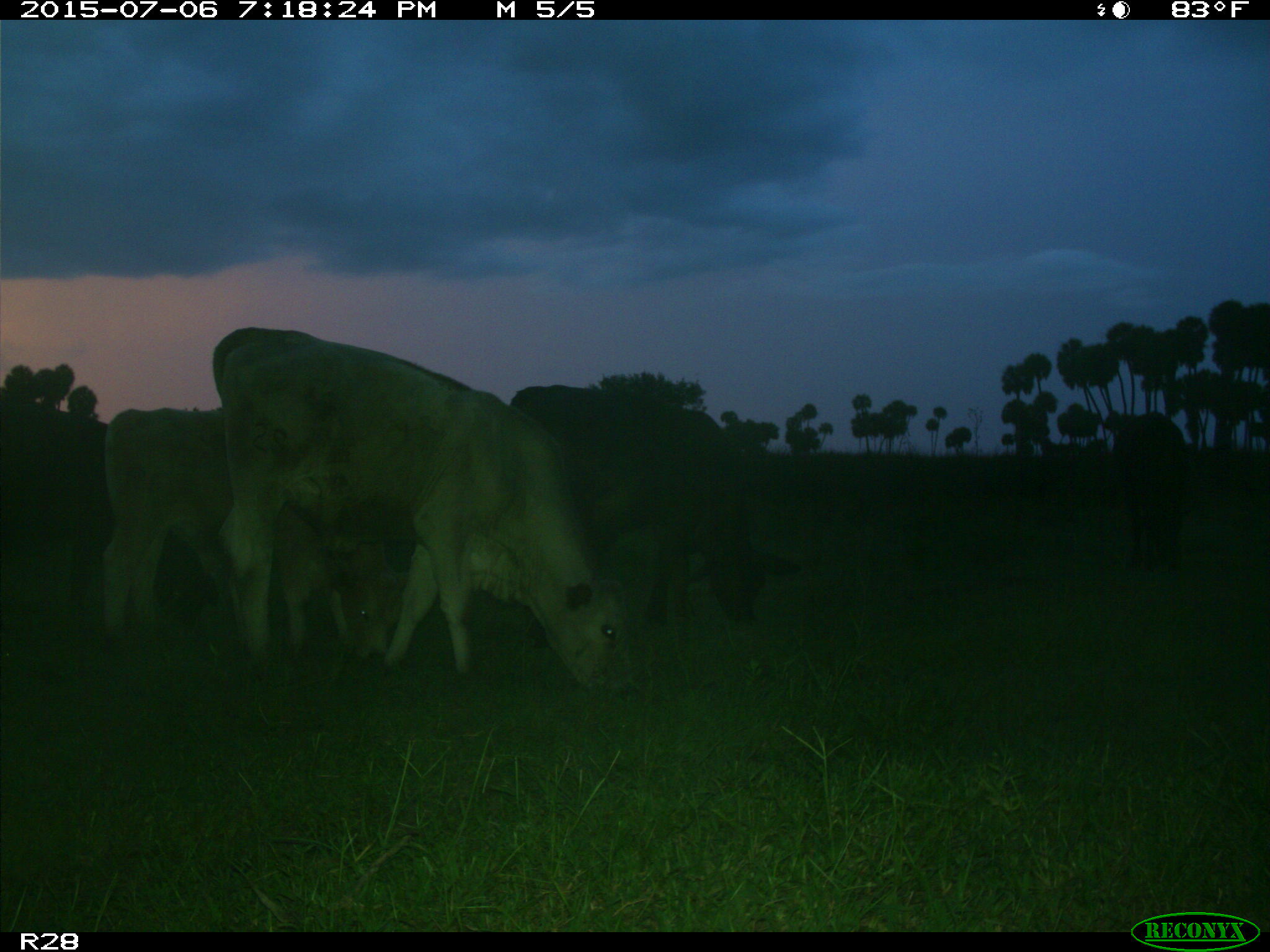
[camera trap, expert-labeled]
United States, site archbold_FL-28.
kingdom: Animalia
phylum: Chordata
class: Mammalia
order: Artiodactyla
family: Bovidae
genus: Bos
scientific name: Bos taurus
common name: domestic cow